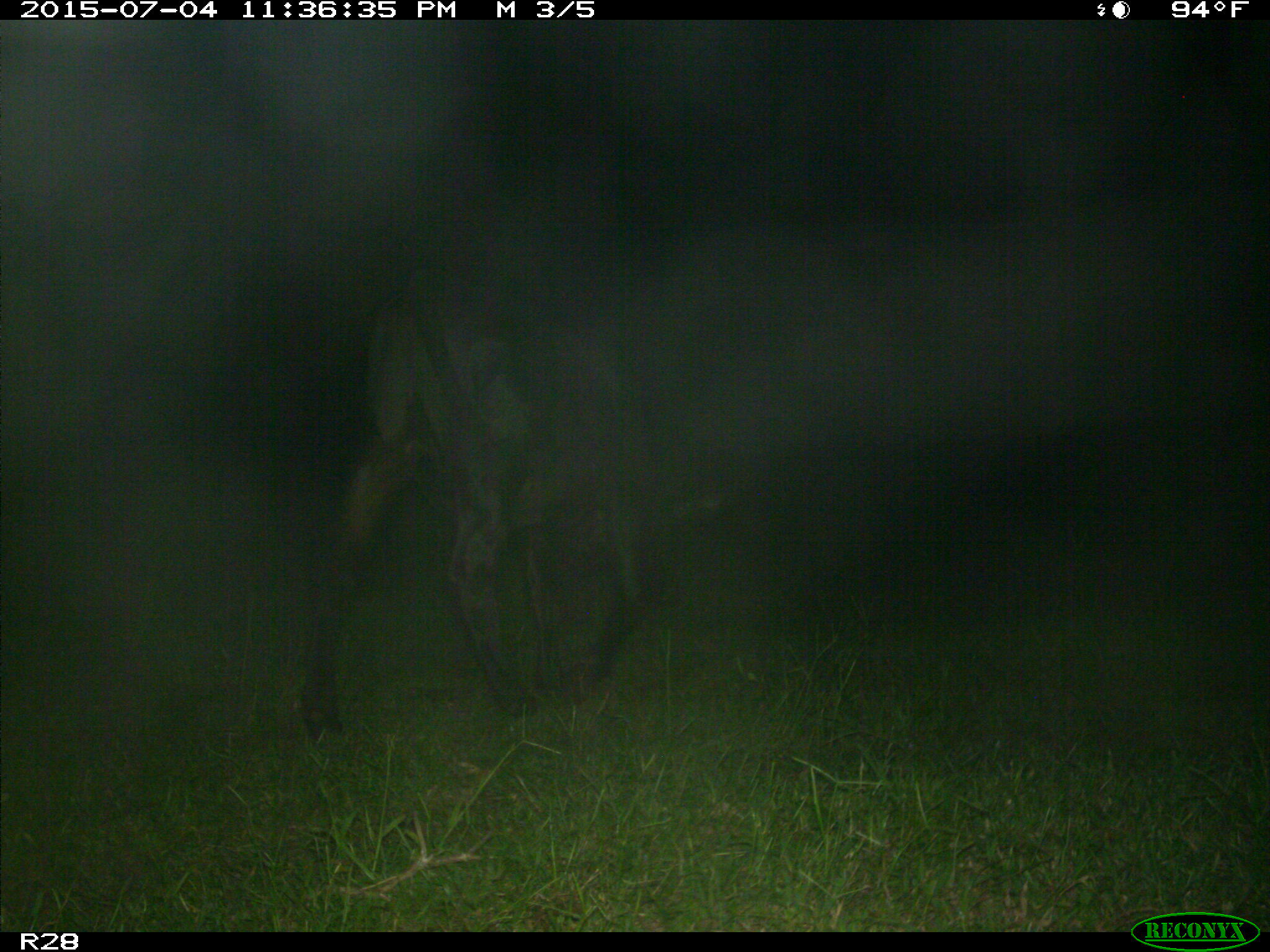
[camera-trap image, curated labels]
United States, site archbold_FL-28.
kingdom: Animalia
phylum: Chordata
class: Mammalia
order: Artiodactyla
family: Bovidae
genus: Bos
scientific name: Bos taurus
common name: domestic cow